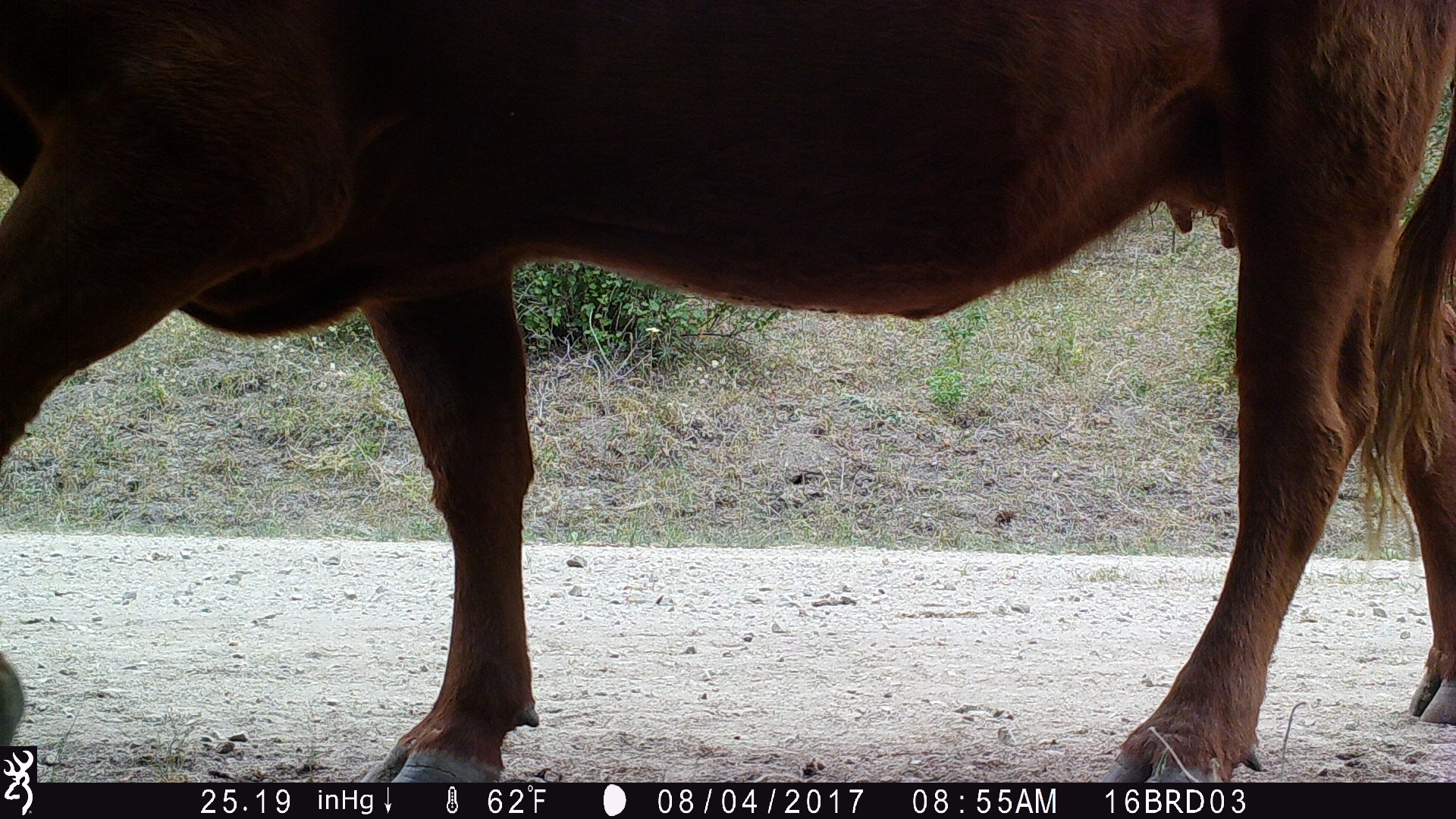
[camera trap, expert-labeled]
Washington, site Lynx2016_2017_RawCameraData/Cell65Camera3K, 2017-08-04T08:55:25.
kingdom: Animalia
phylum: Chordata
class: Mammalia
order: Artiodactyla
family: Bovidae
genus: Bos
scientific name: Bos taurus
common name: domestic cattle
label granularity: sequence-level